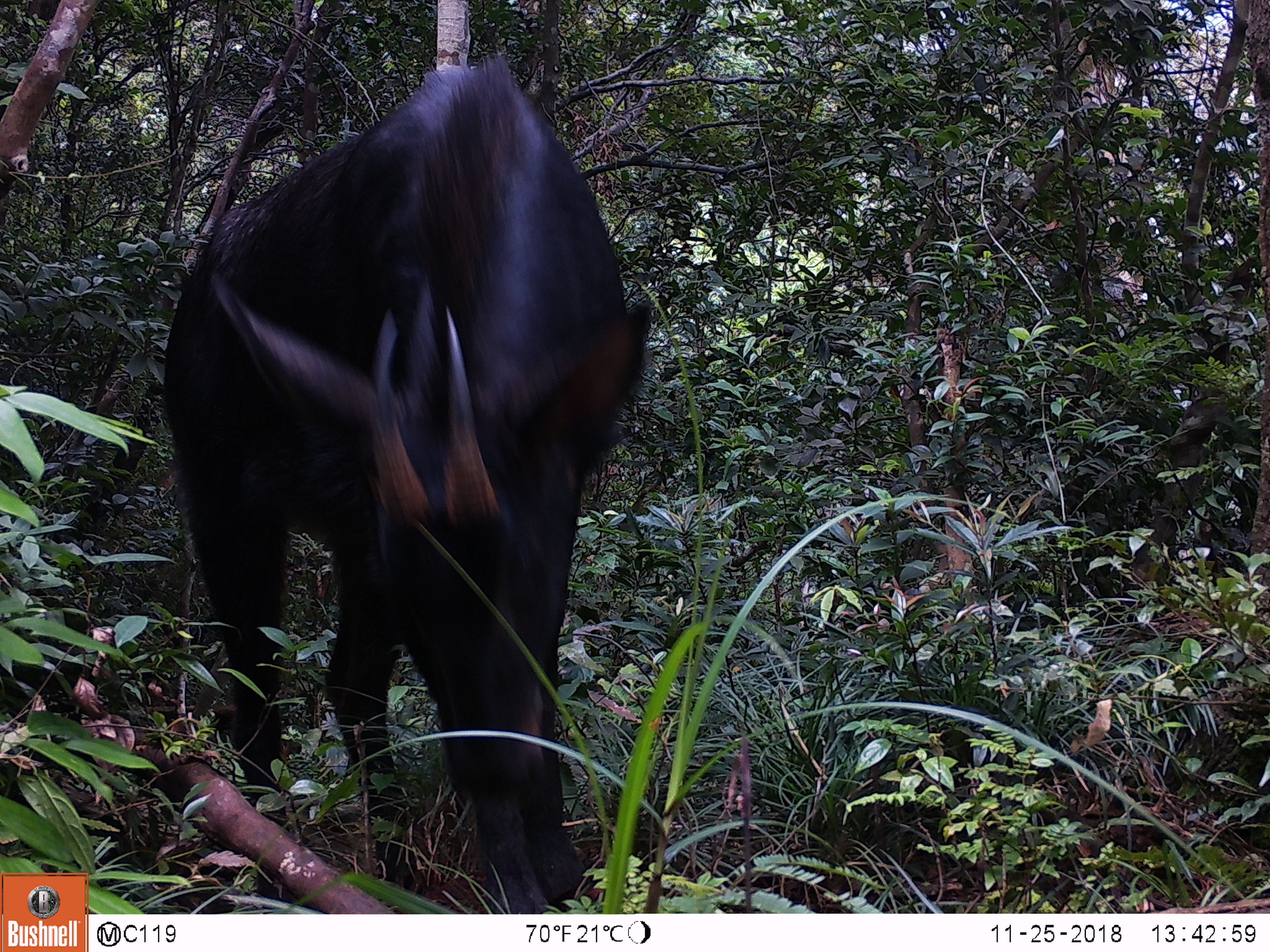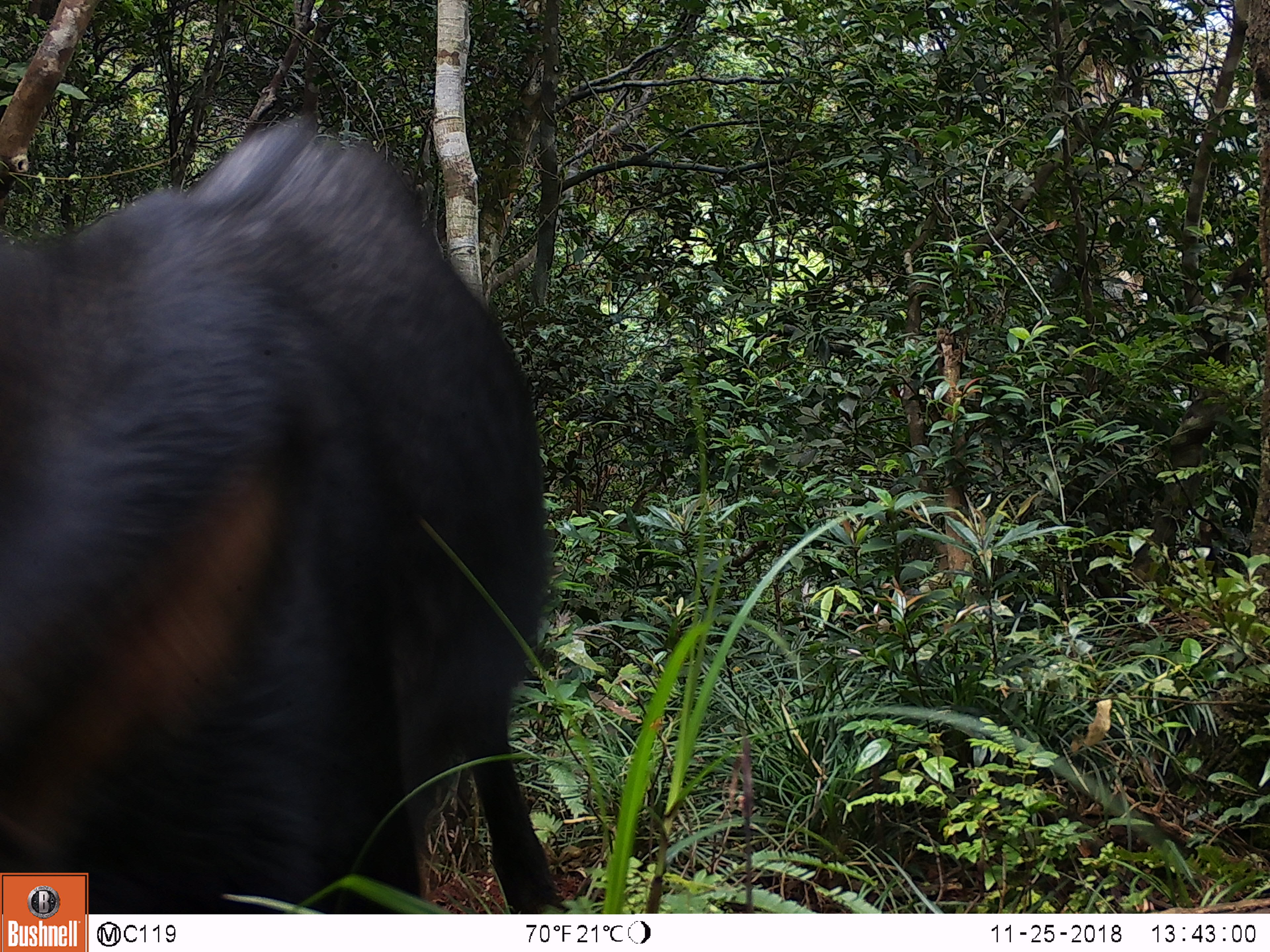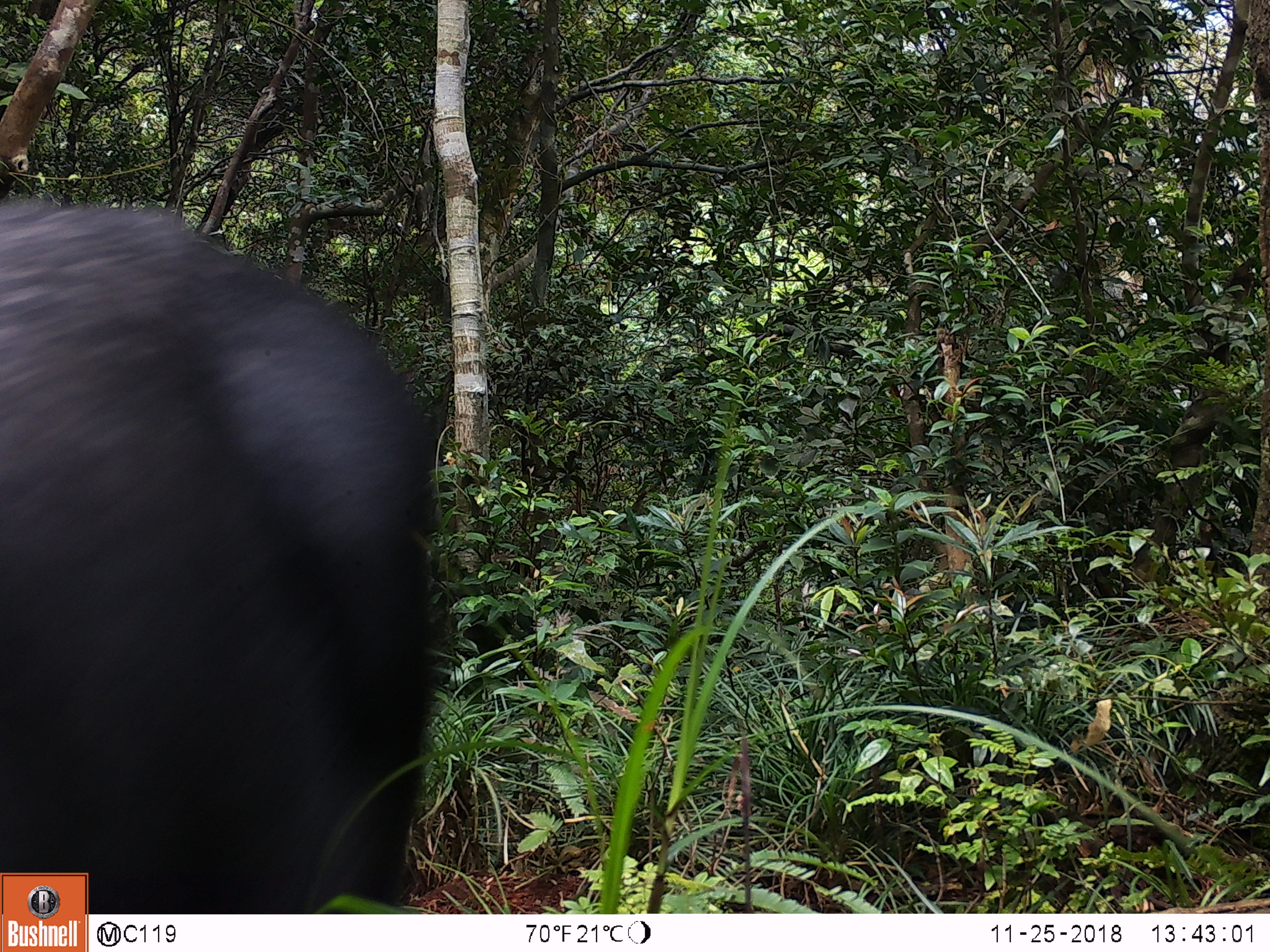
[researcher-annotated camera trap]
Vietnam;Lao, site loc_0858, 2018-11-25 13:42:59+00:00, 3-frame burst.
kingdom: Animalia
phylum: Chordata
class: Mammalia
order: Artiodactyla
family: Bovidae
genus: Capricornis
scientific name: Capricornis sumatraensis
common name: chinese serow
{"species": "chinese serow (Capricornis sumatraensis)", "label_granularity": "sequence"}